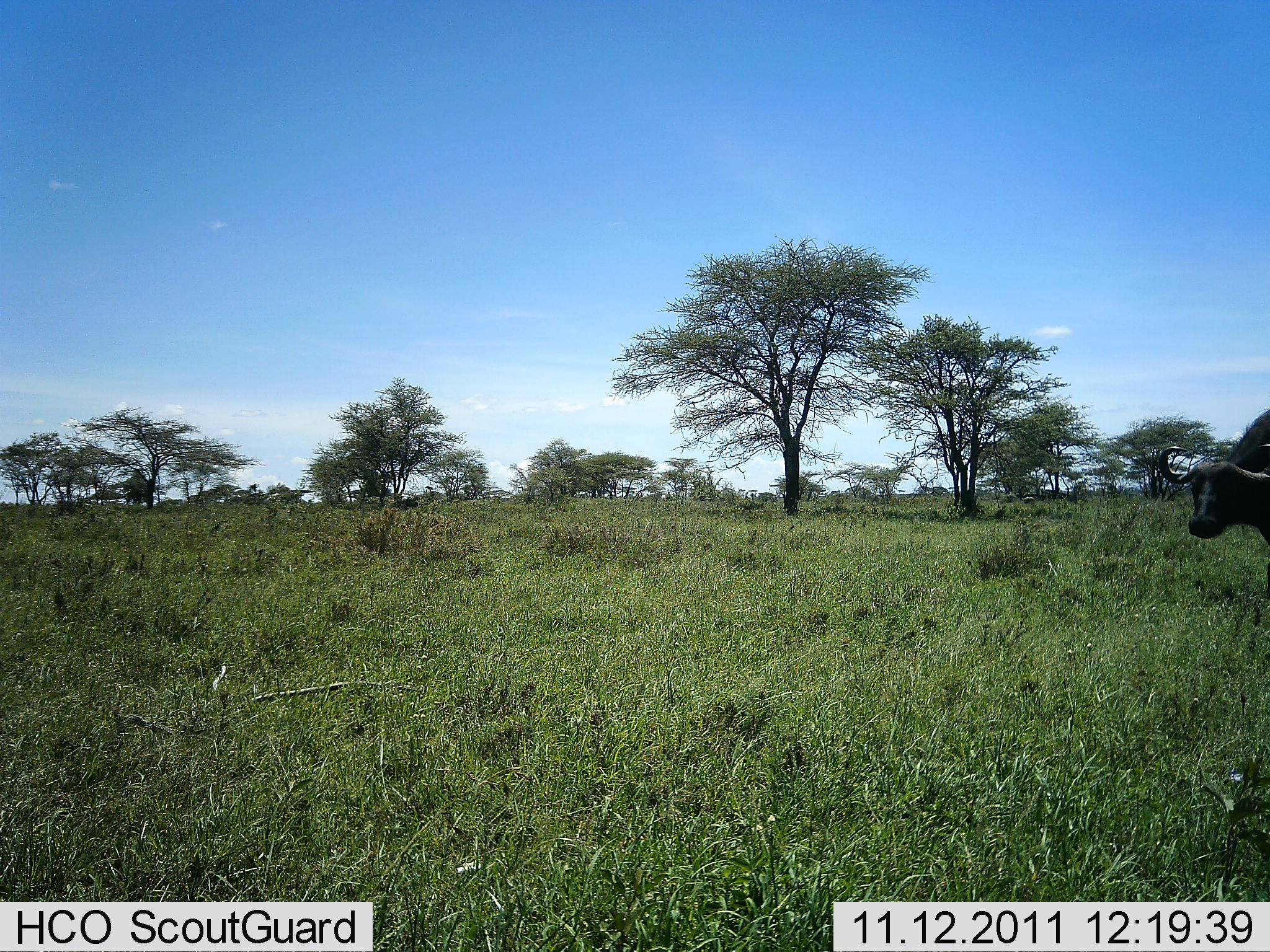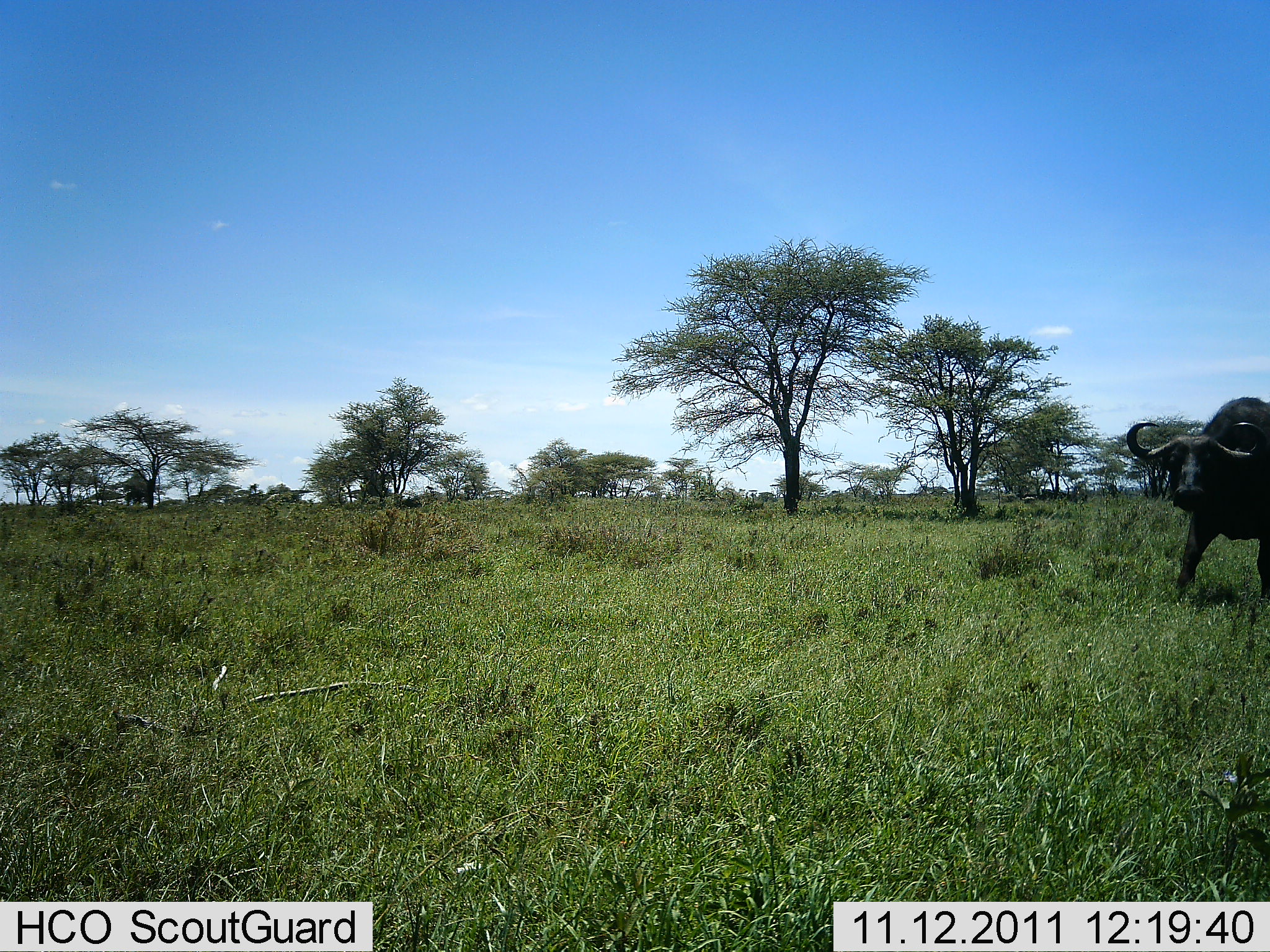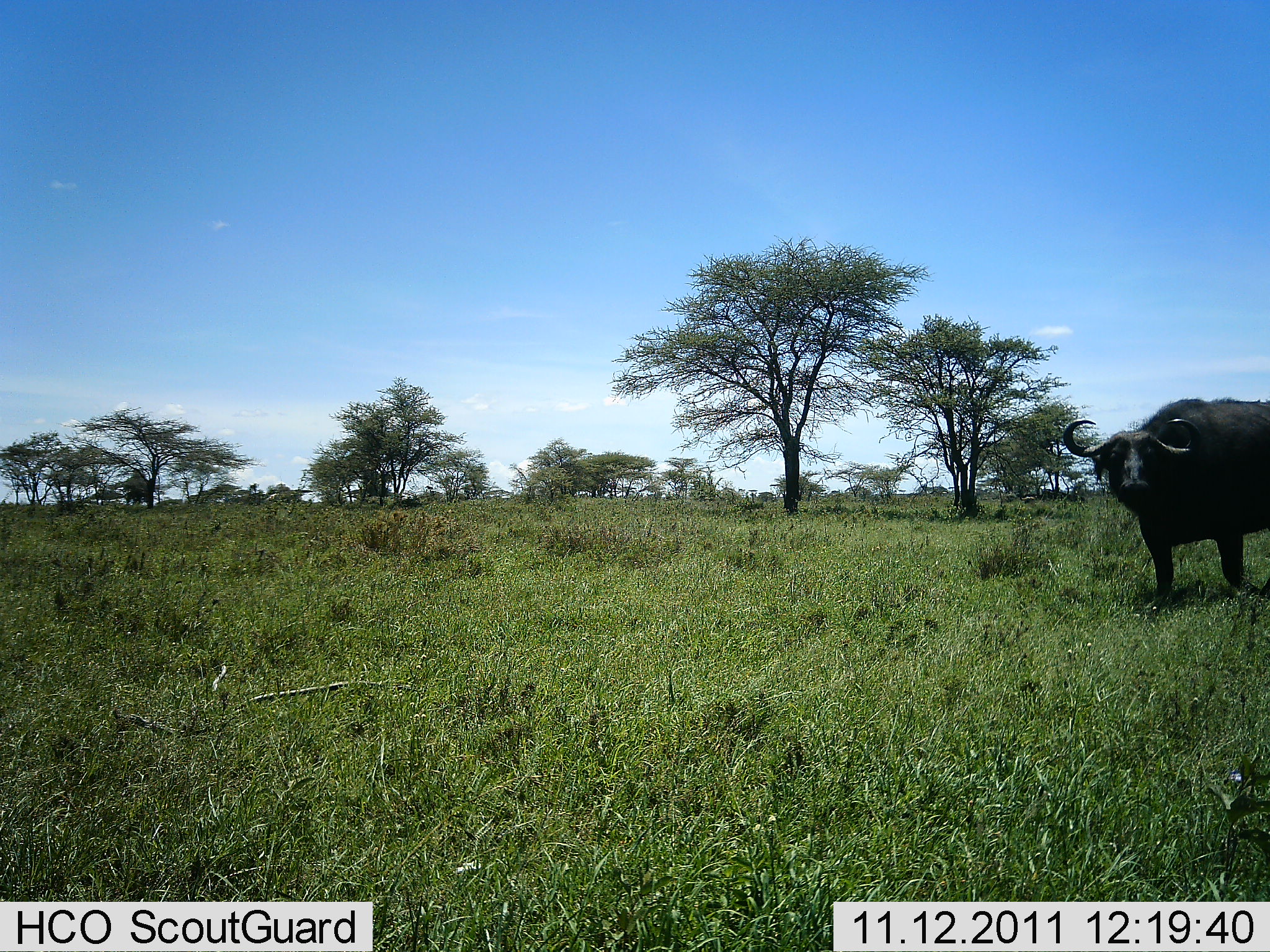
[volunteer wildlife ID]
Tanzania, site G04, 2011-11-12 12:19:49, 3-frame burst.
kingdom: Animalia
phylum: Chordata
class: Mammalia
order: Artiodactyla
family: Bovidae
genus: Syncerus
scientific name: Syncerus caffer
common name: cape buffalo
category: buffalo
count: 1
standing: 0%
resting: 0%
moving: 100%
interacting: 0%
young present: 0%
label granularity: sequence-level